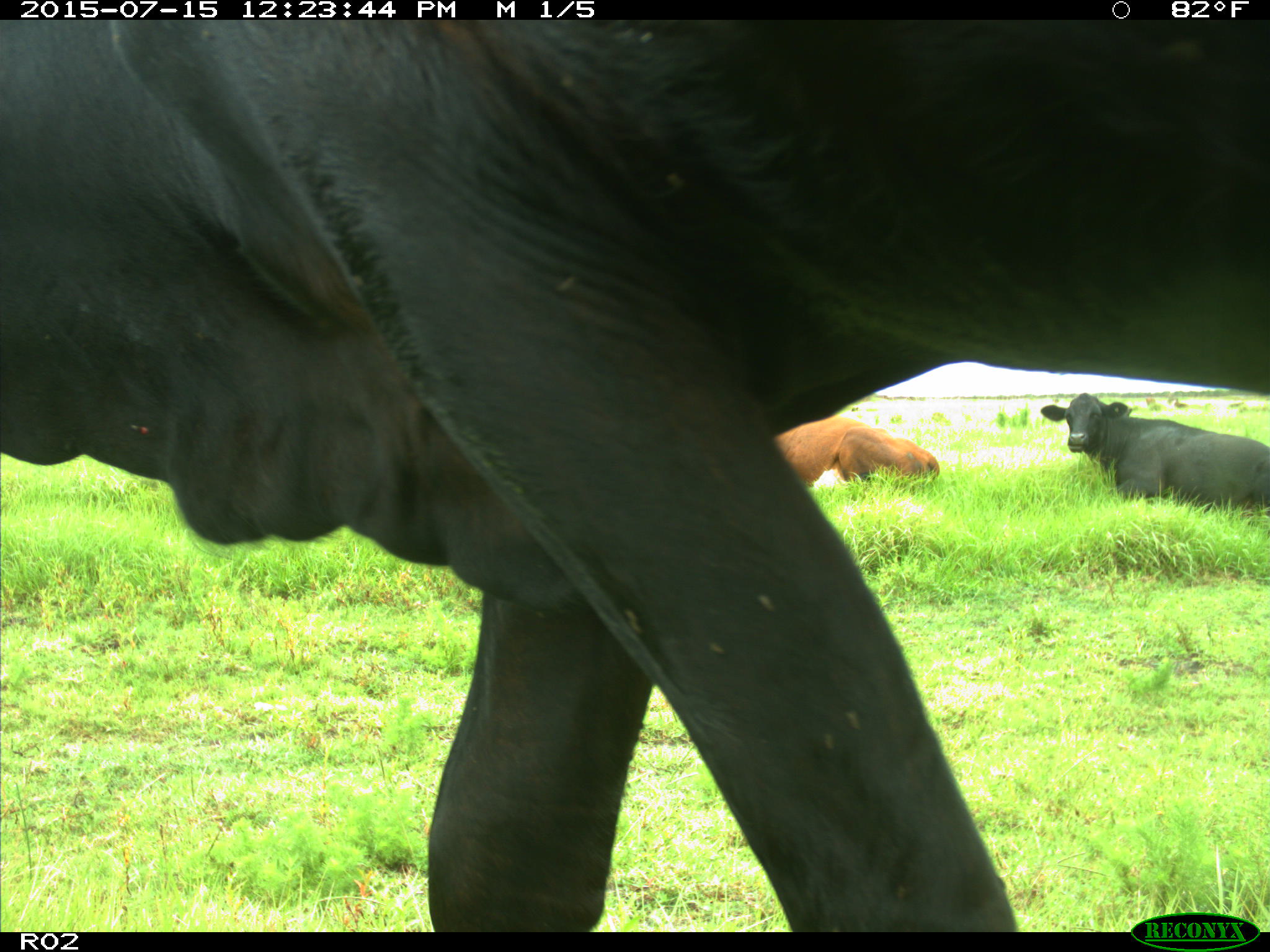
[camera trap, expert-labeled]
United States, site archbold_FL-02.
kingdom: Animalia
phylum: Chordata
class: Mammalia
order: Artiodactyla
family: Bovidae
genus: Bos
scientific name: Bos taurus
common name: domestic cow